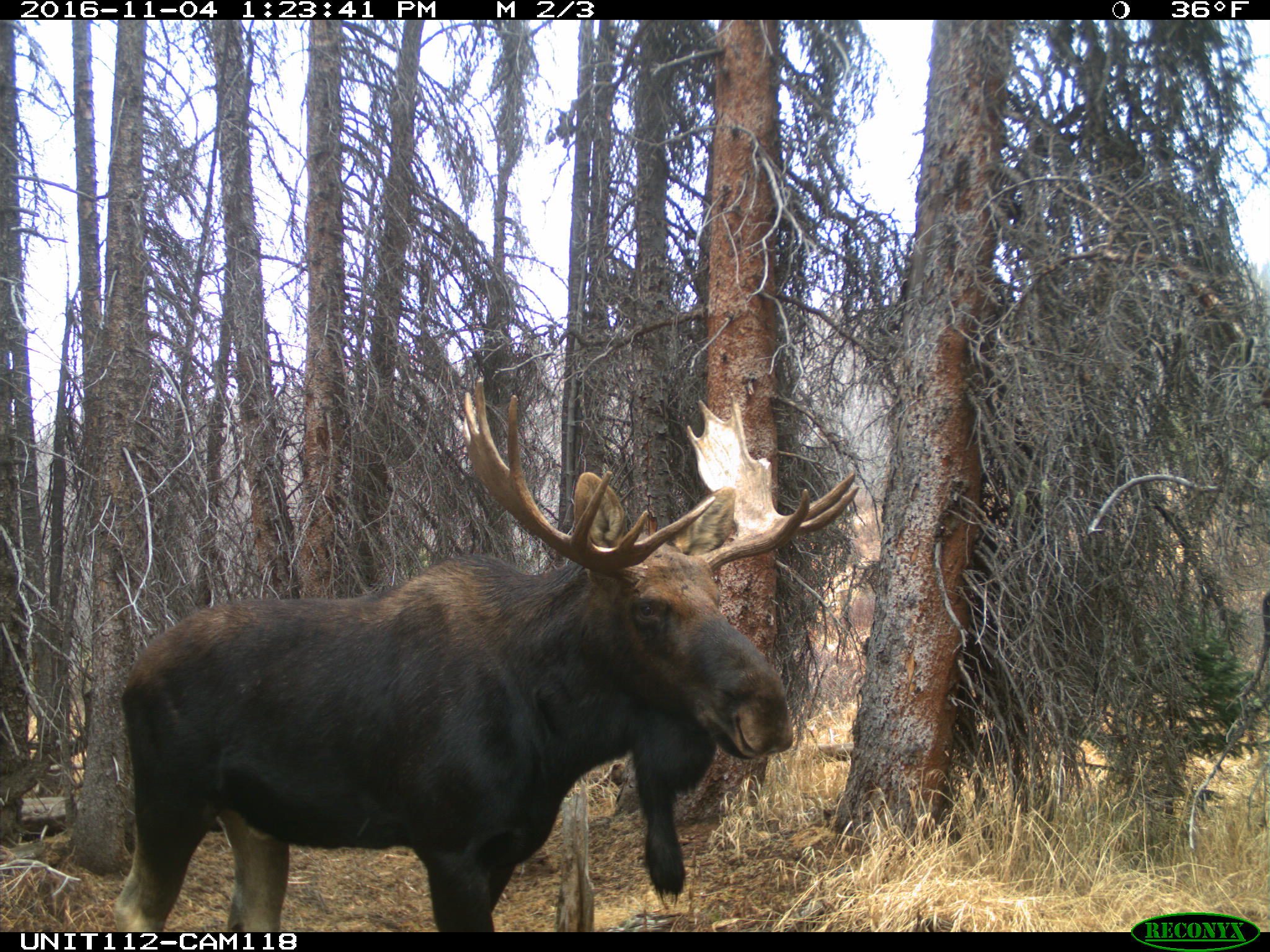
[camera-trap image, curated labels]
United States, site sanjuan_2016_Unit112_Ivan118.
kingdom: Animalia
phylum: Chordata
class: Mammalia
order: Artiodactyla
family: Cervidae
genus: Alces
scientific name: Alces alces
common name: moose